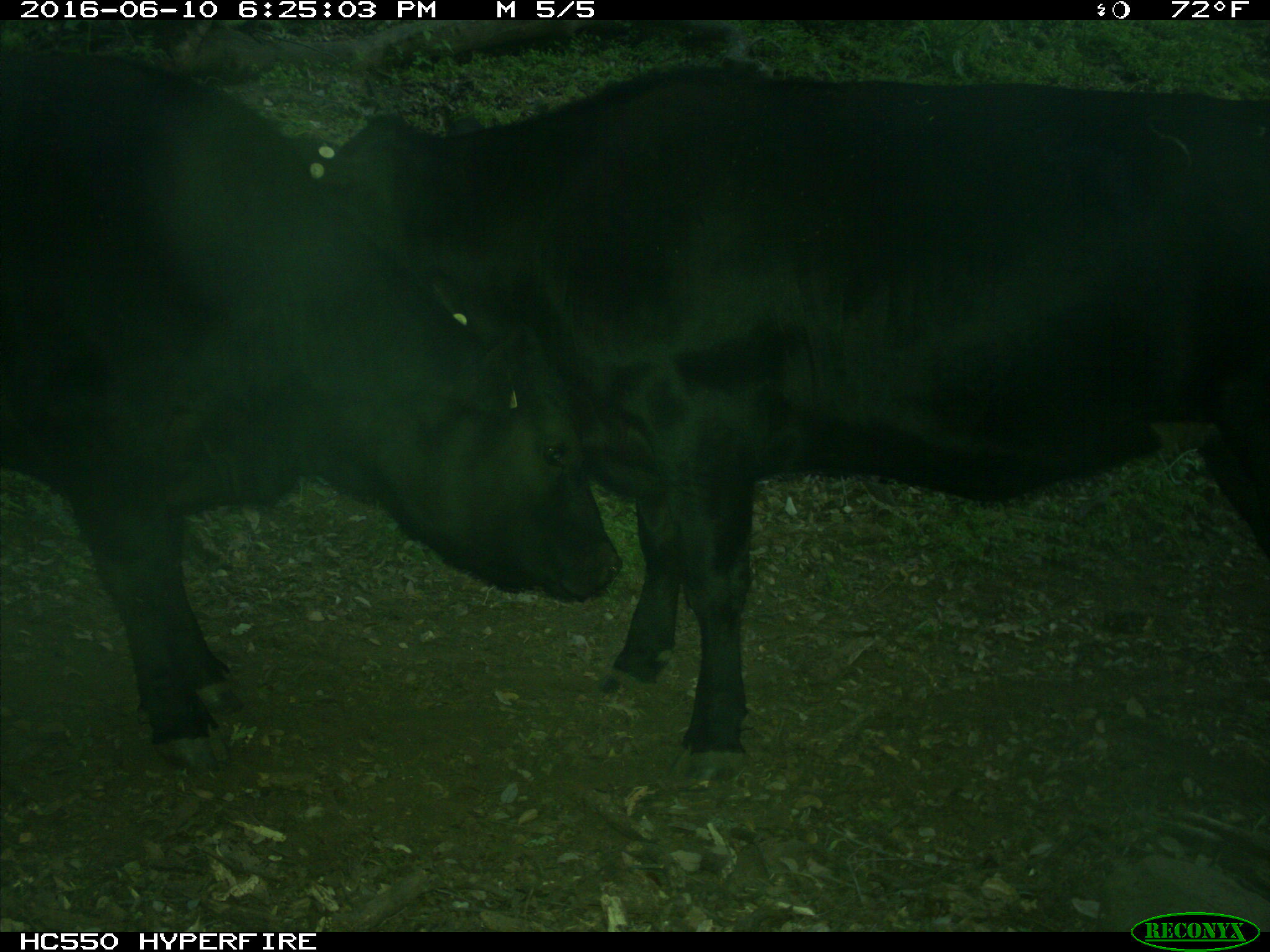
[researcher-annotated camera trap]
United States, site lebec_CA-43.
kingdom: Animalia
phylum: Chordata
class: Mammalia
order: Artiodactyla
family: Bovidae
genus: Bos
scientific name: Bos taurus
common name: domestic cow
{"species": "Bos taurus (domestic cow)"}